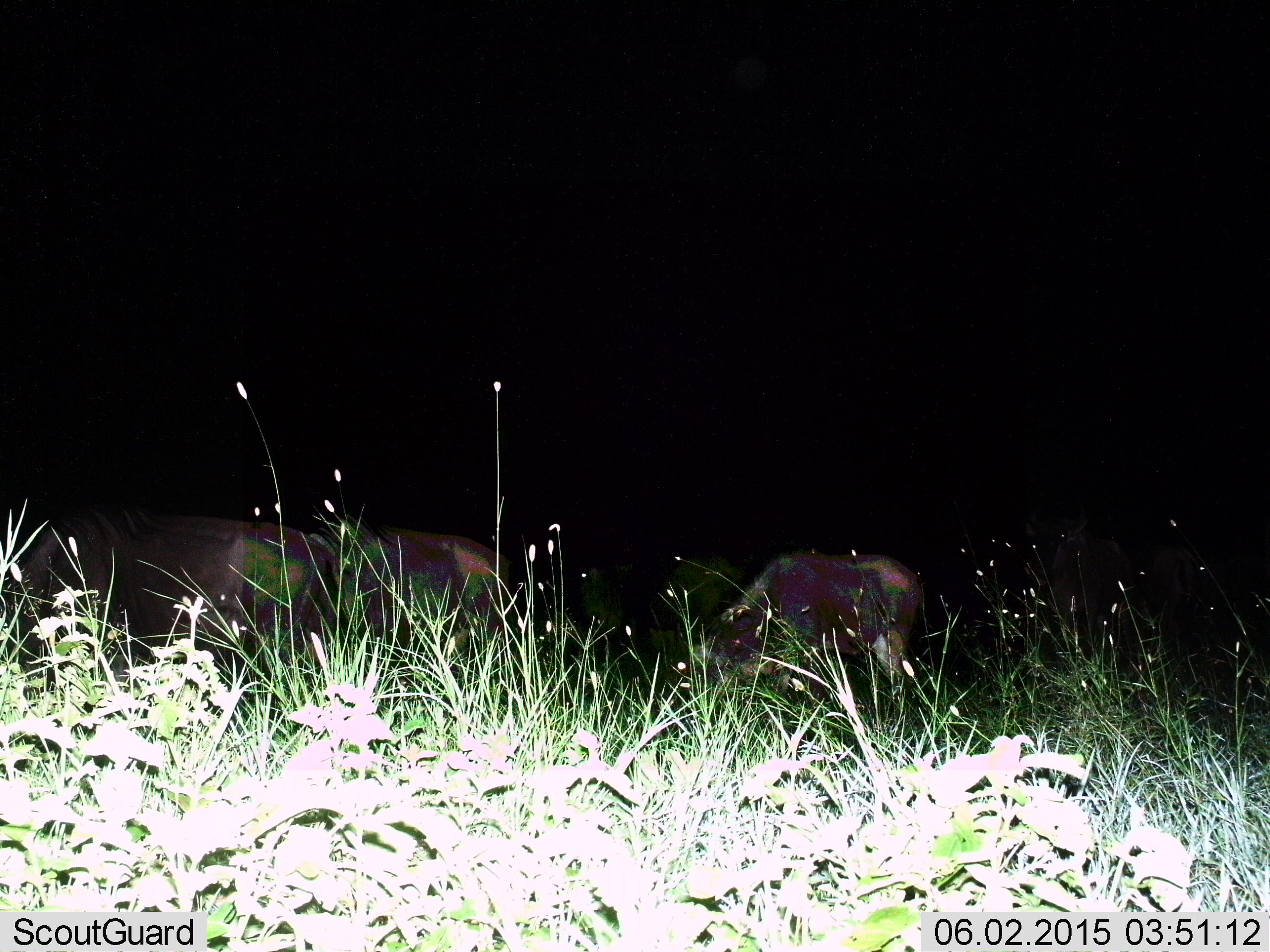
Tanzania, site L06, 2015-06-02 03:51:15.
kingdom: Animalia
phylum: Chordata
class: Mammalia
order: Artiodactyla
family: Bovidae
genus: Connochaetes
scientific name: Connochaetes taurinus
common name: blue wildebeest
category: wildebeest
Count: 3.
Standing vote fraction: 50%.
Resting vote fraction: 0%.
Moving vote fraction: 0%.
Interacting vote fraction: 0%.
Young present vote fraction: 0%.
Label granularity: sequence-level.